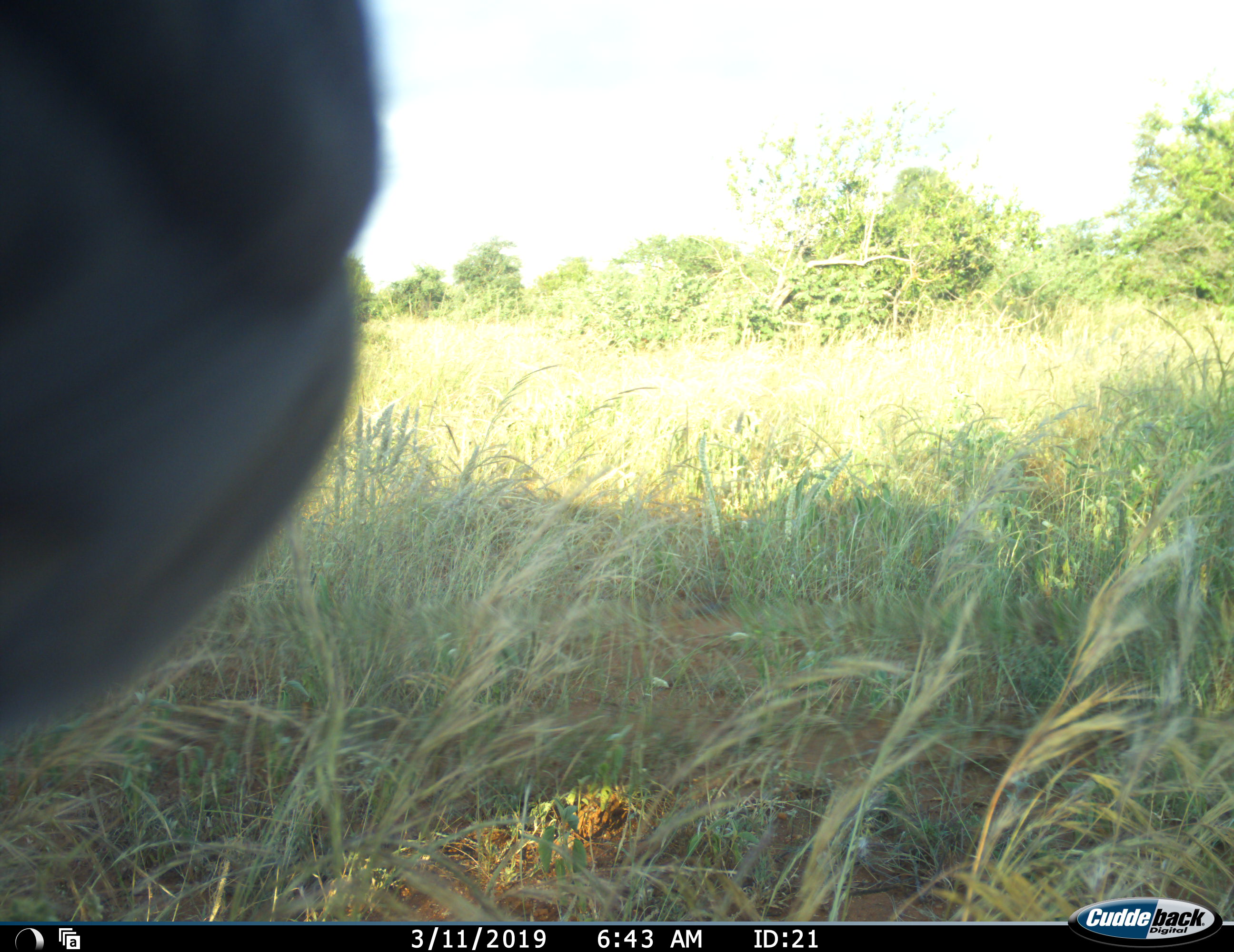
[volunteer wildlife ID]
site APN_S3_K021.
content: unidentified animal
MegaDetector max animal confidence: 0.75